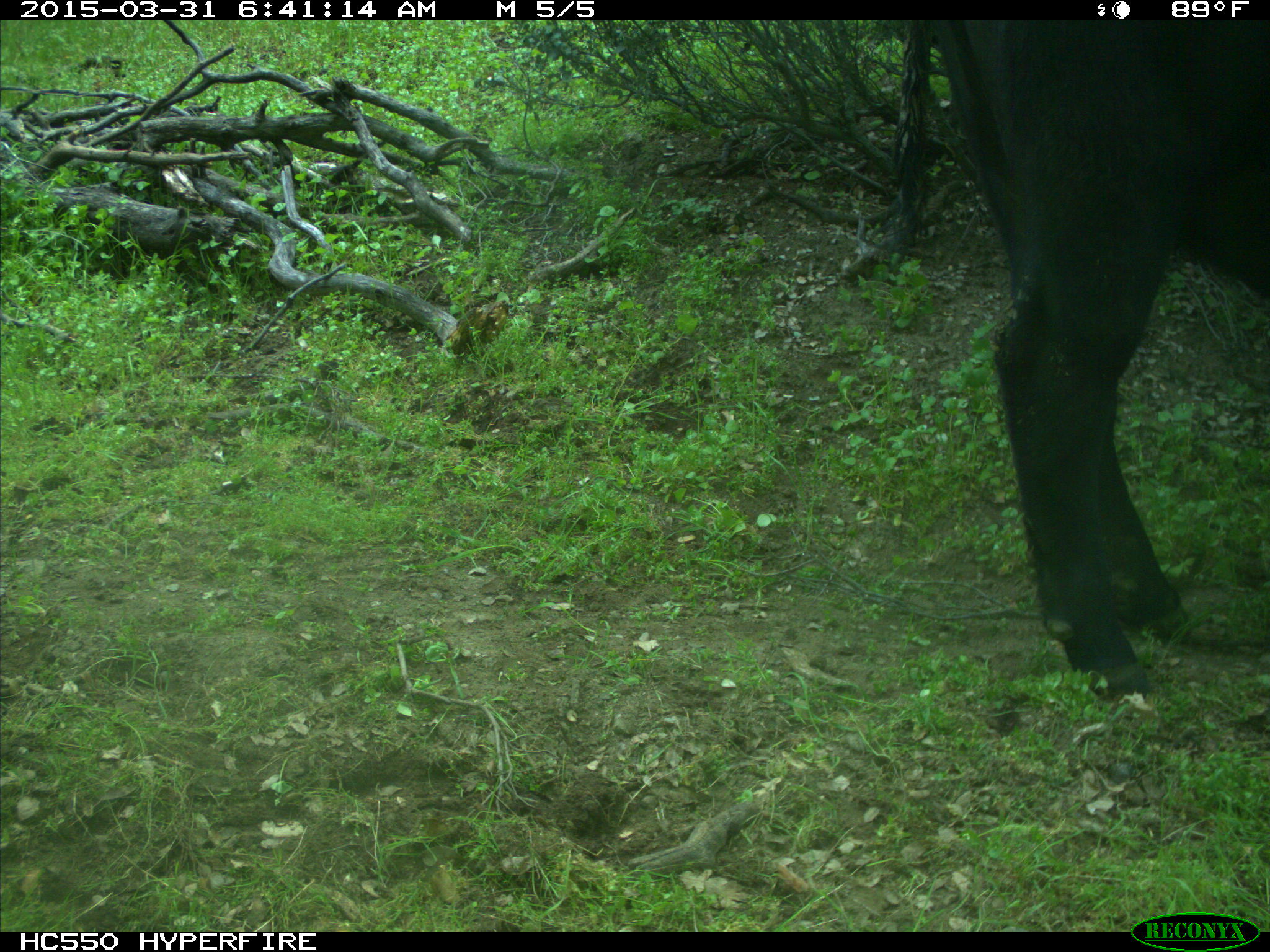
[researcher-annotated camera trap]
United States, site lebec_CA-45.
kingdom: Animalia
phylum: Chordata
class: Mammalia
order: Artiodactyla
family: Bovidae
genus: Bos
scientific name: Bos taurus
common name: domestic cow